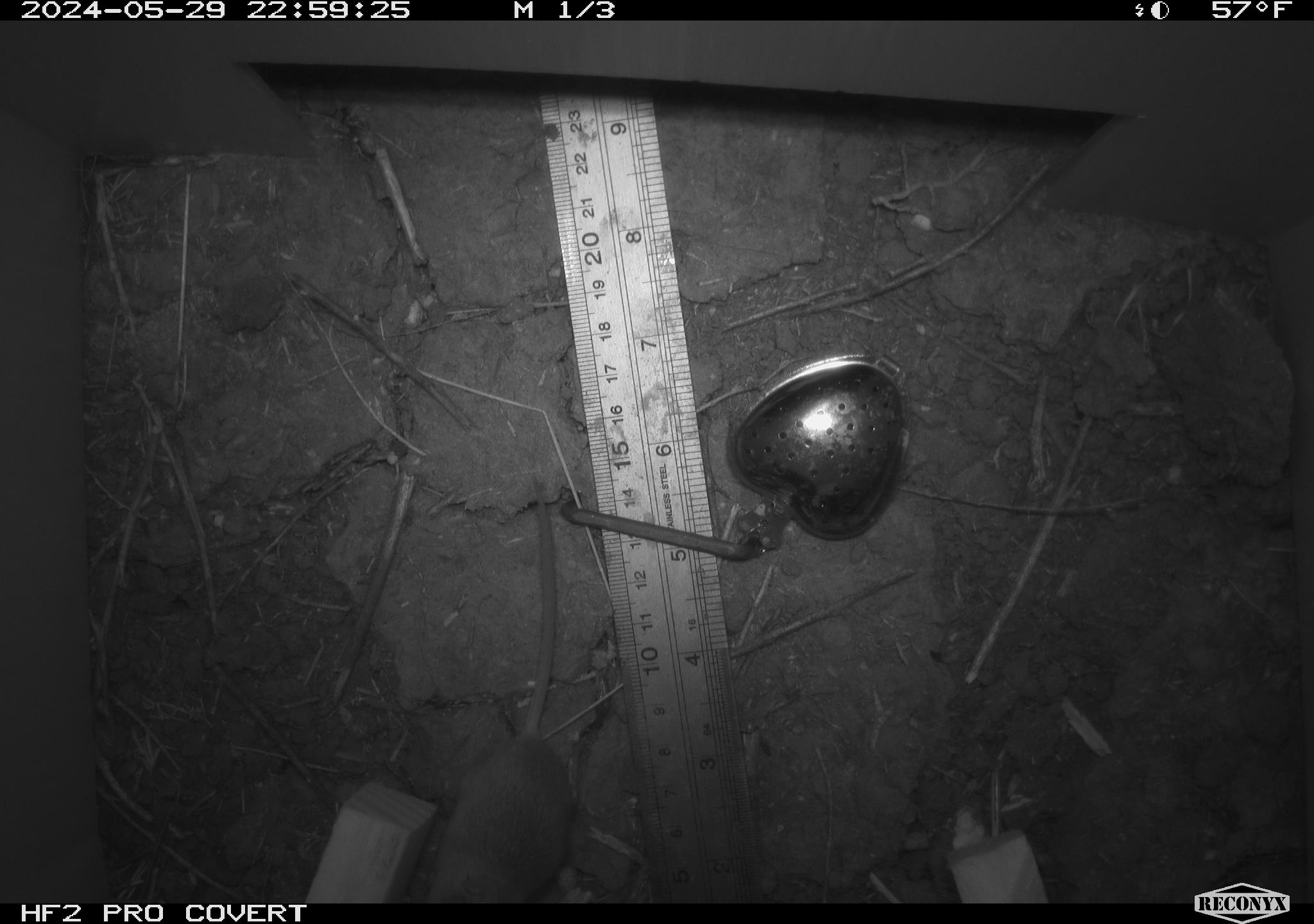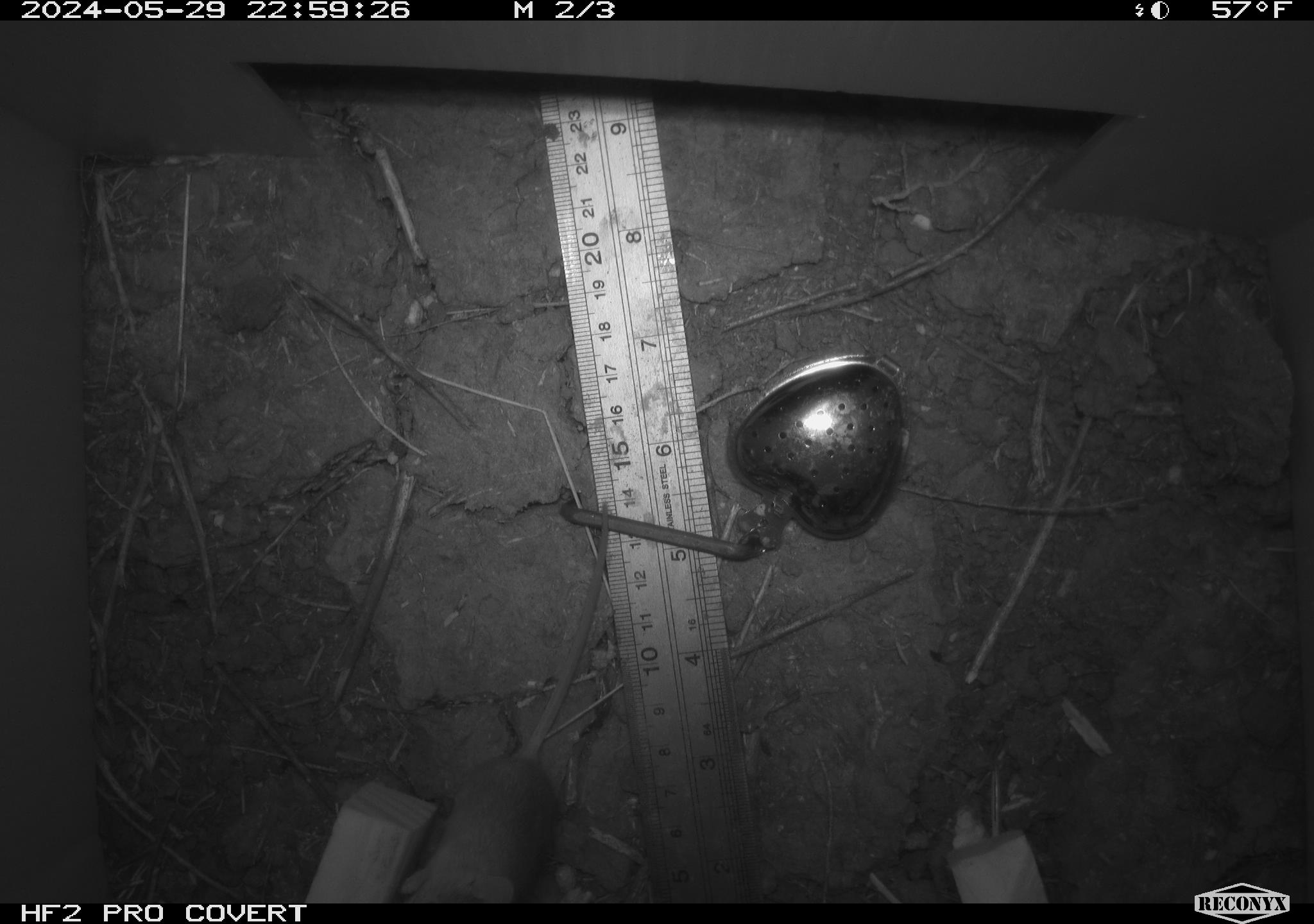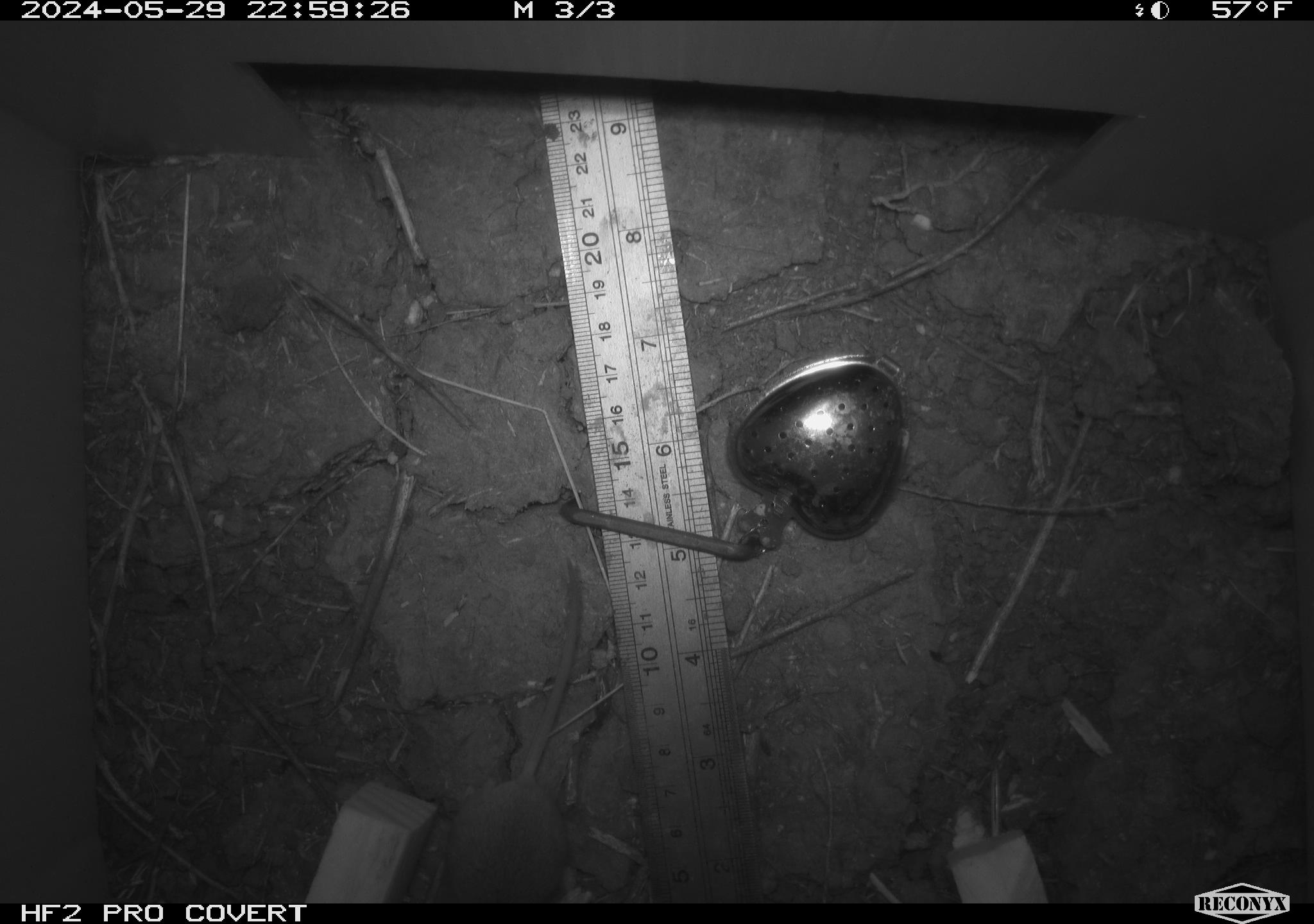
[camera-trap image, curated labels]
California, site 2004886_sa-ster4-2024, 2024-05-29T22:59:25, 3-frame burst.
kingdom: Animalia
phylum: Chordata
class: Mammalia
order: Rodentia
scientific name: Rodentia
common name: mouse species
Mouse species (Rodentia).